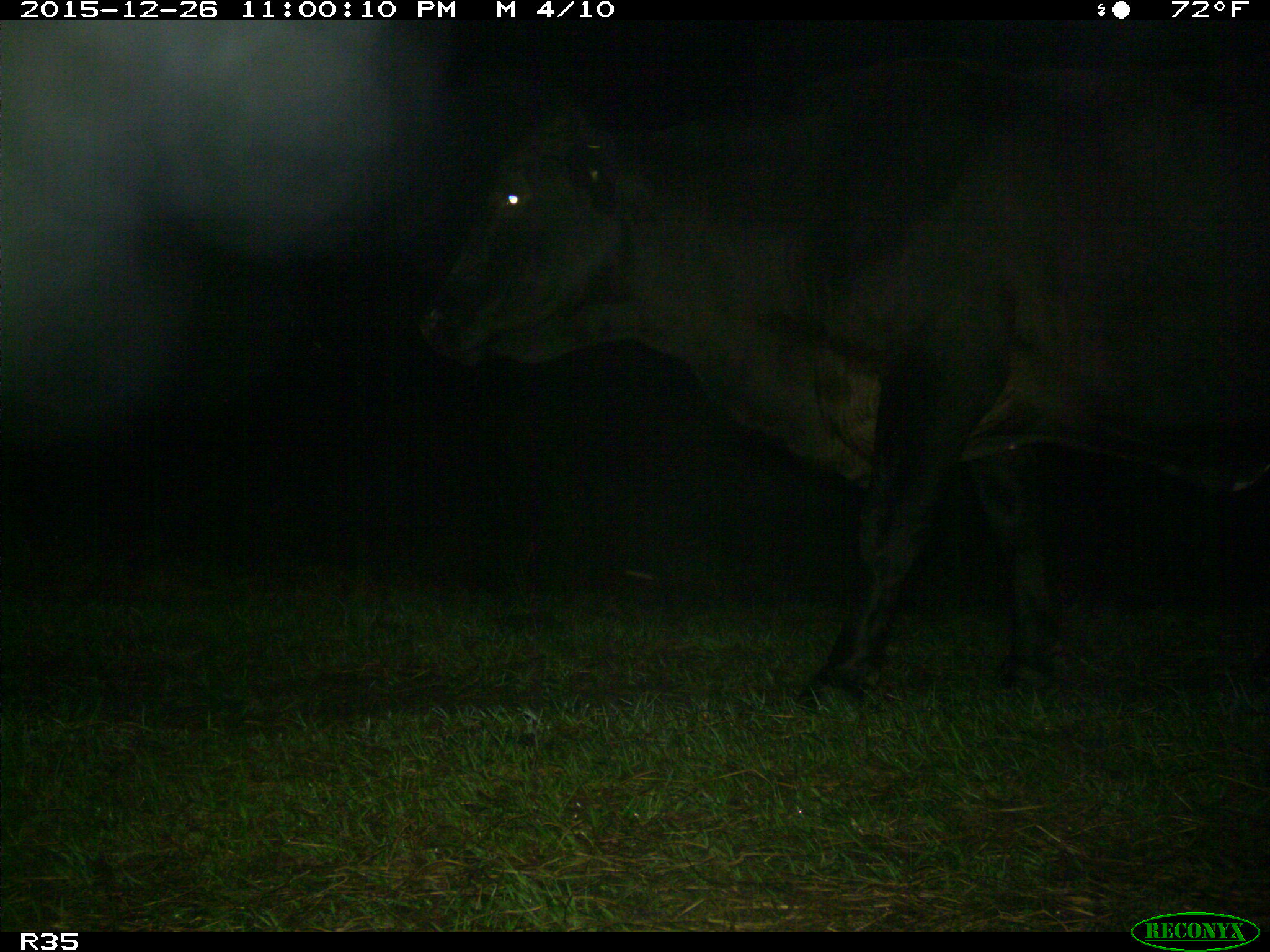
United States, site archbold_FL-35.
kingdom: Animalia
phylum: Chordata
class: Mammalia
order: Artiodactyla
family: Bovidae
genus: Bos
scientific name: Bos taurus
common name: domestic cow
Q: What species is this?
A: Bos taurus (domestic cow).